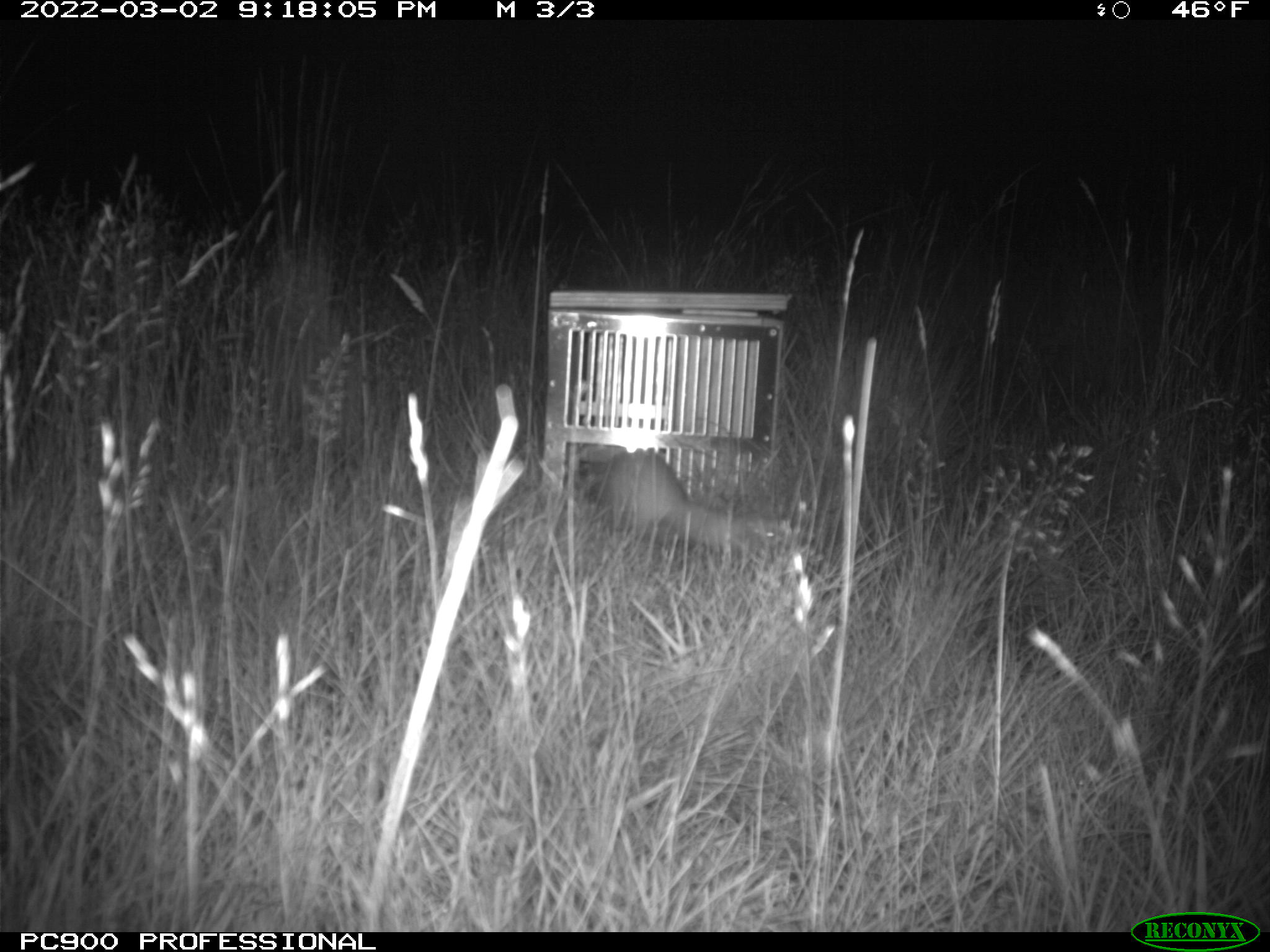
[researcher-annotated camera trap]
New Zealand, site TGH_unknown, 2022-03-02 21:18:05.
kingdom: Animalia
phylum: Chordata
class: Mammalia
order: Carnivora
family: Mustelidae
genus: Mustela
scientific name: Mustela furo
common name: ferret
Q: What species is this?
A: Ferret (Mustela furo).